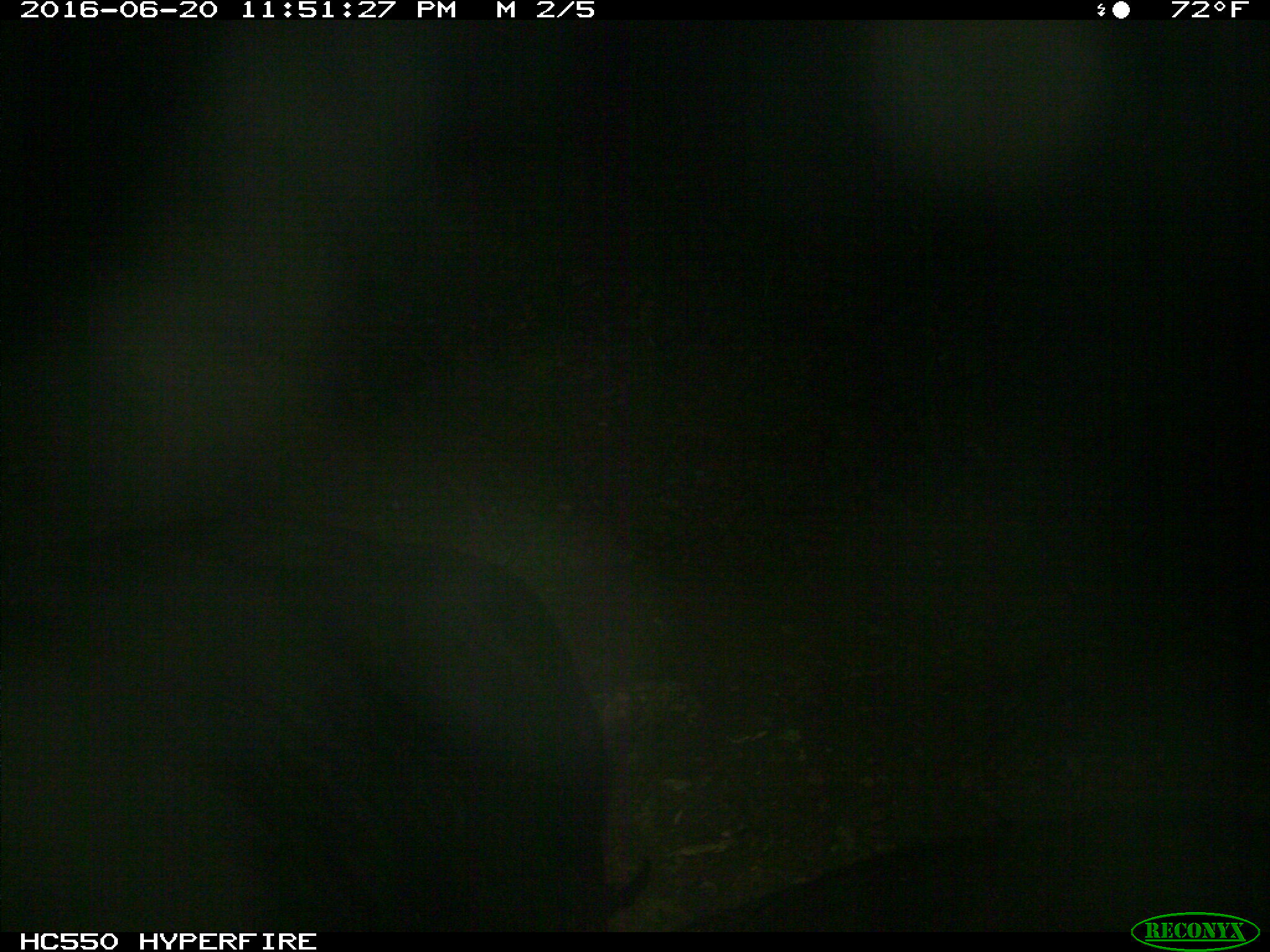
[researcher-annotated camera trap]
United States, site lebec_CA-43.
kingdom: Animalia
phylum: Chordata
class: Mammalia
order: Artiodactyla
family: Bovidae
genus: Bos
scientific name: Bos taurus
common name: domestic cow